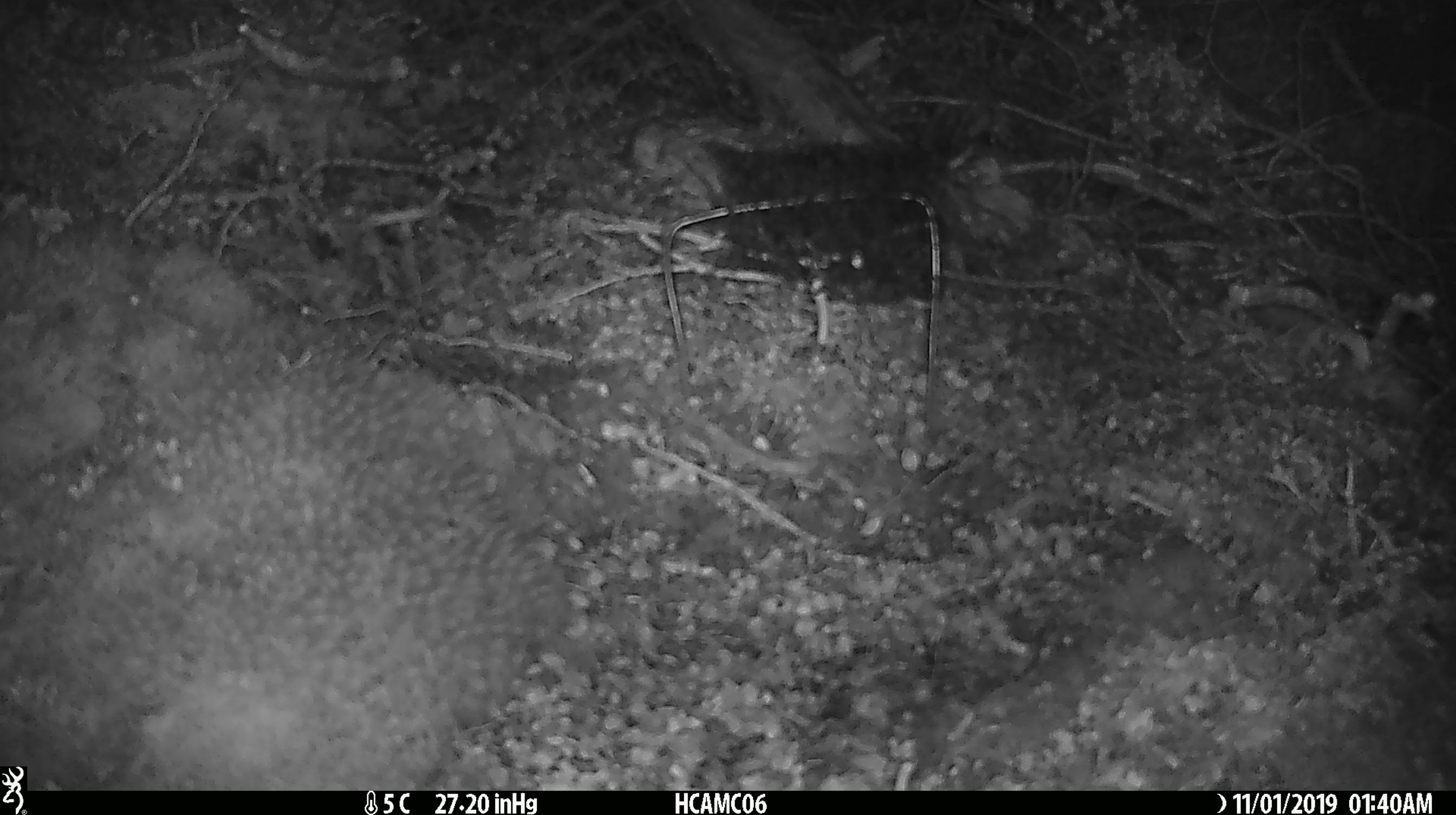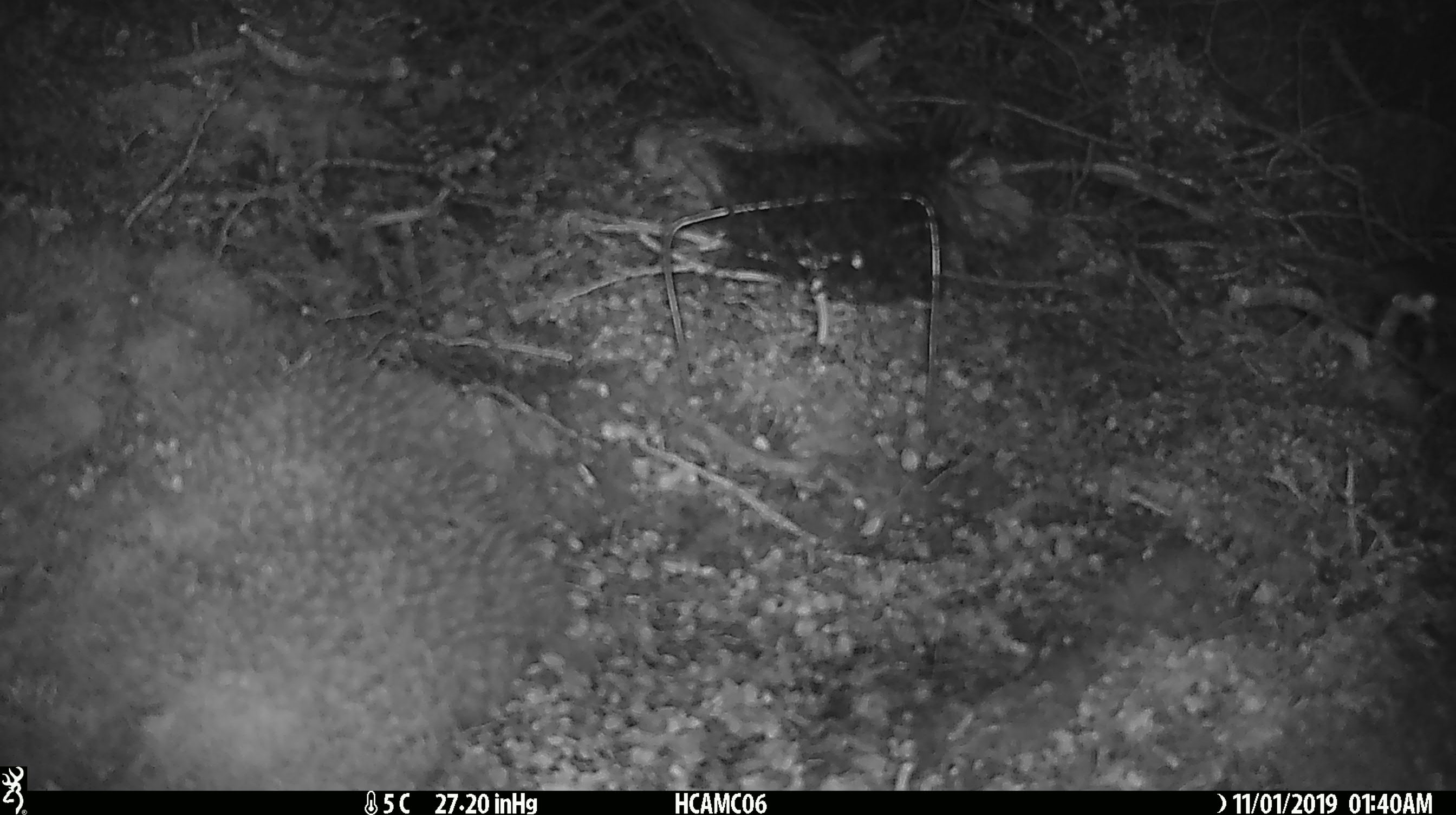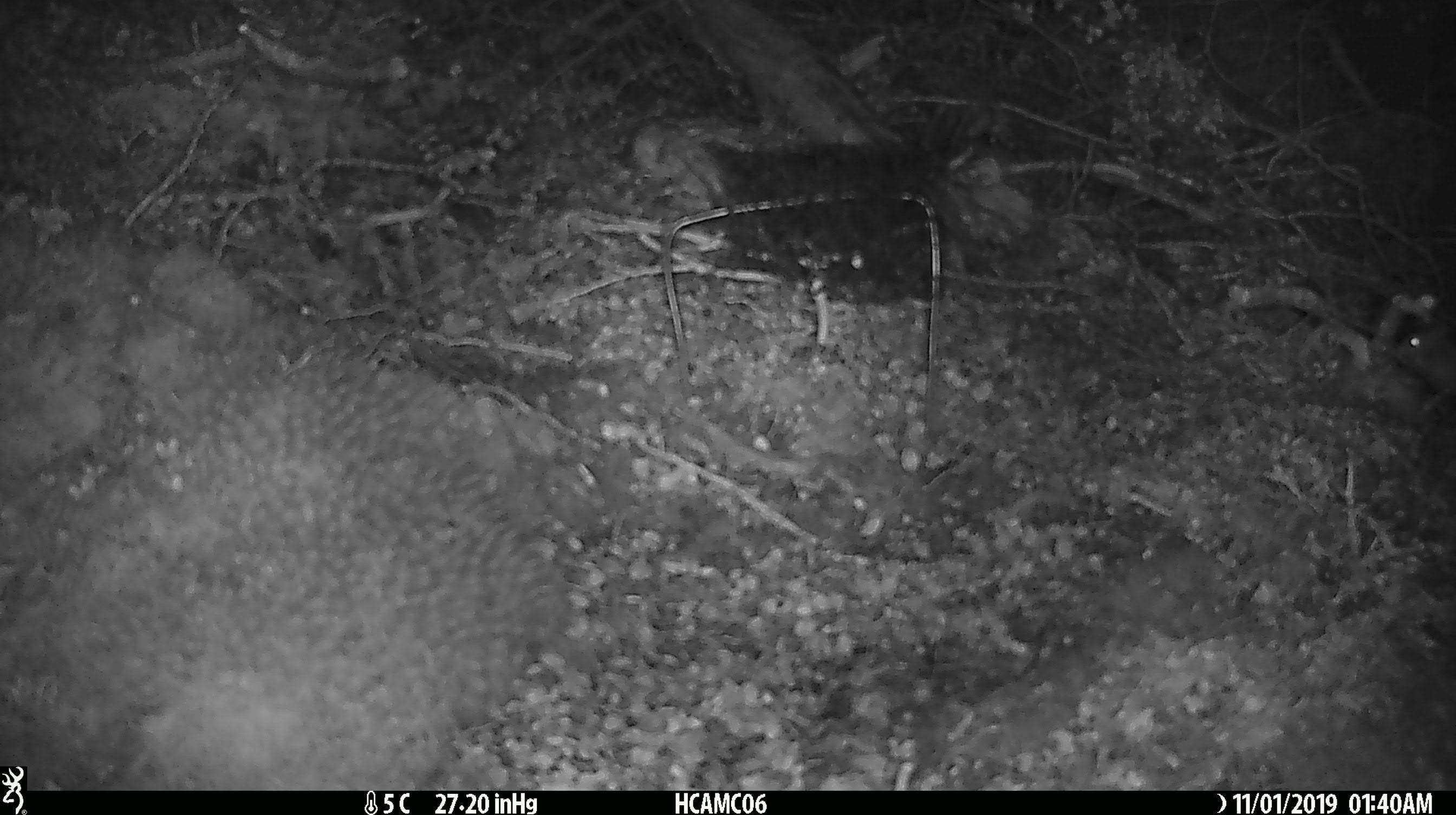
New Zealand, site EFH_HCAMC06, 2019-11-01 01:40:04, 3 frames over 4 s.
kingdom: Animalia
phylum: Chordata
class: Mammalia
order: Rodentia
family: Muridae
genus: Mus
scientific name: Mus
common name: mouse